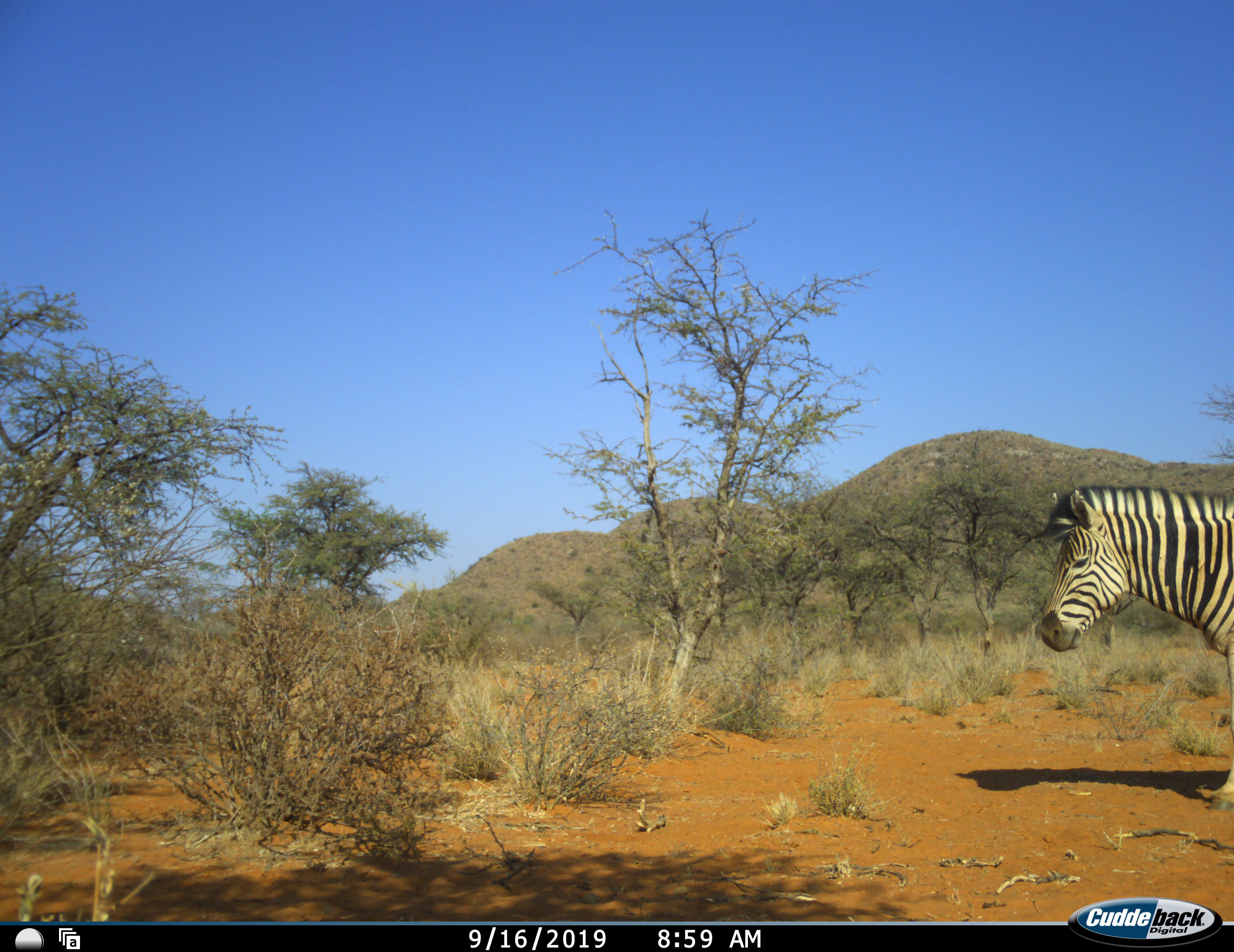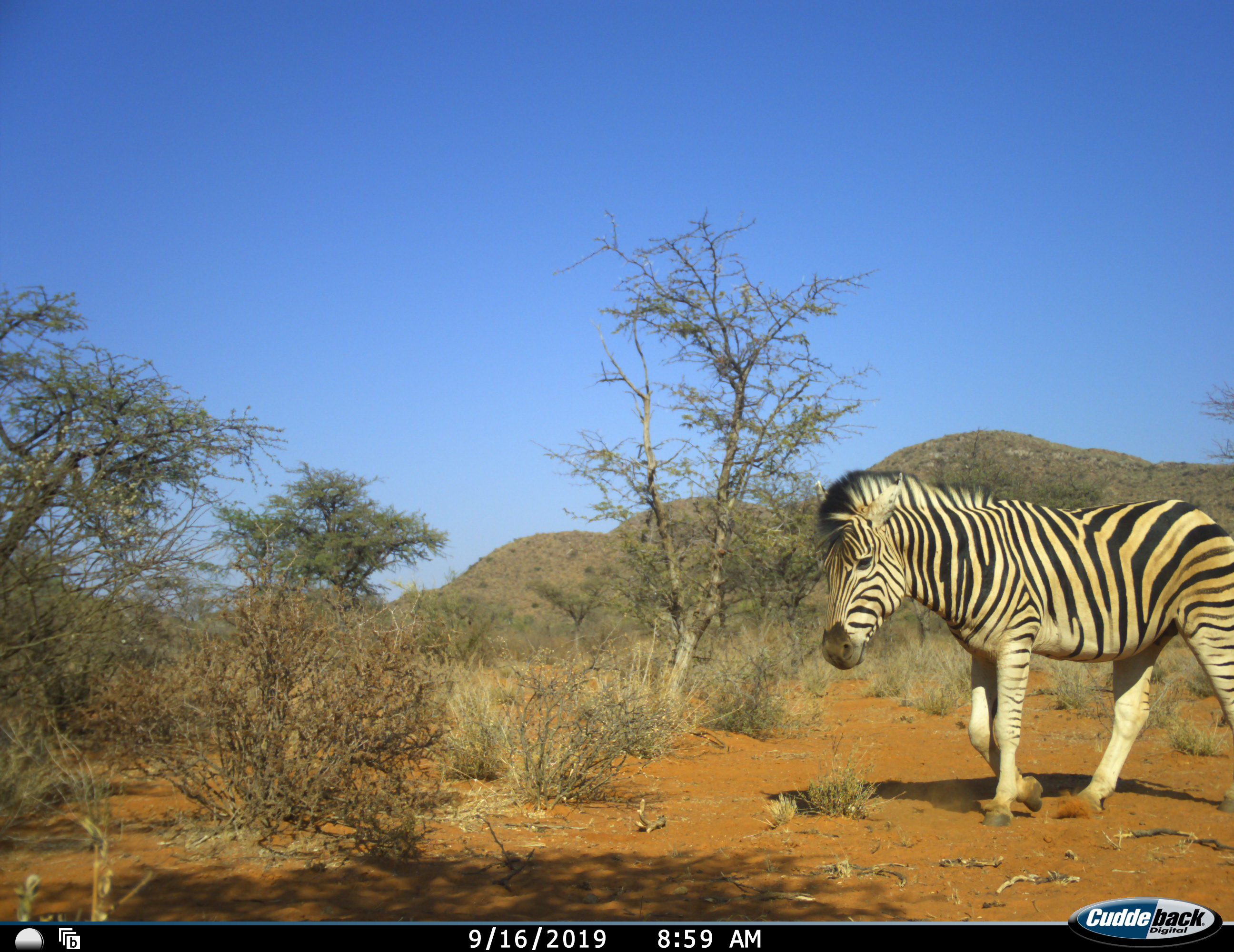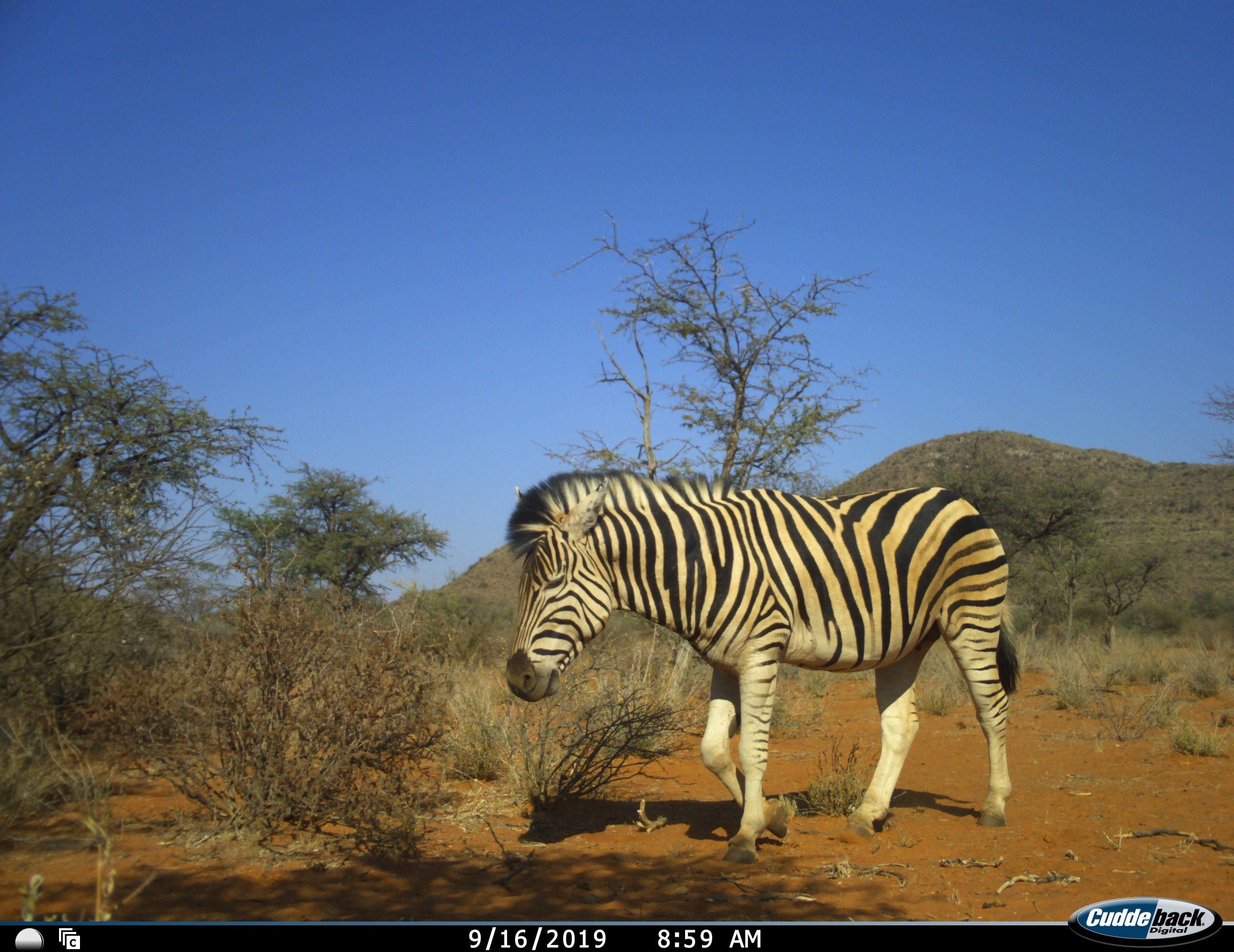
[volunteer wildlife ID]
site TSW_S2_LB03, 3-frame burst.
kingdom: Animalia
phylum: Chordata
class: Mammalia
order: Perissodactyla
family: Equidae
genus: Equus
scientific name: Equus quagga burchellii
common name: burchell's zebra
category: zebraburchells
Zebraburchells (burchell's zebra) (Equus quagga burchellii), count 1. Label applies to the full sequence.